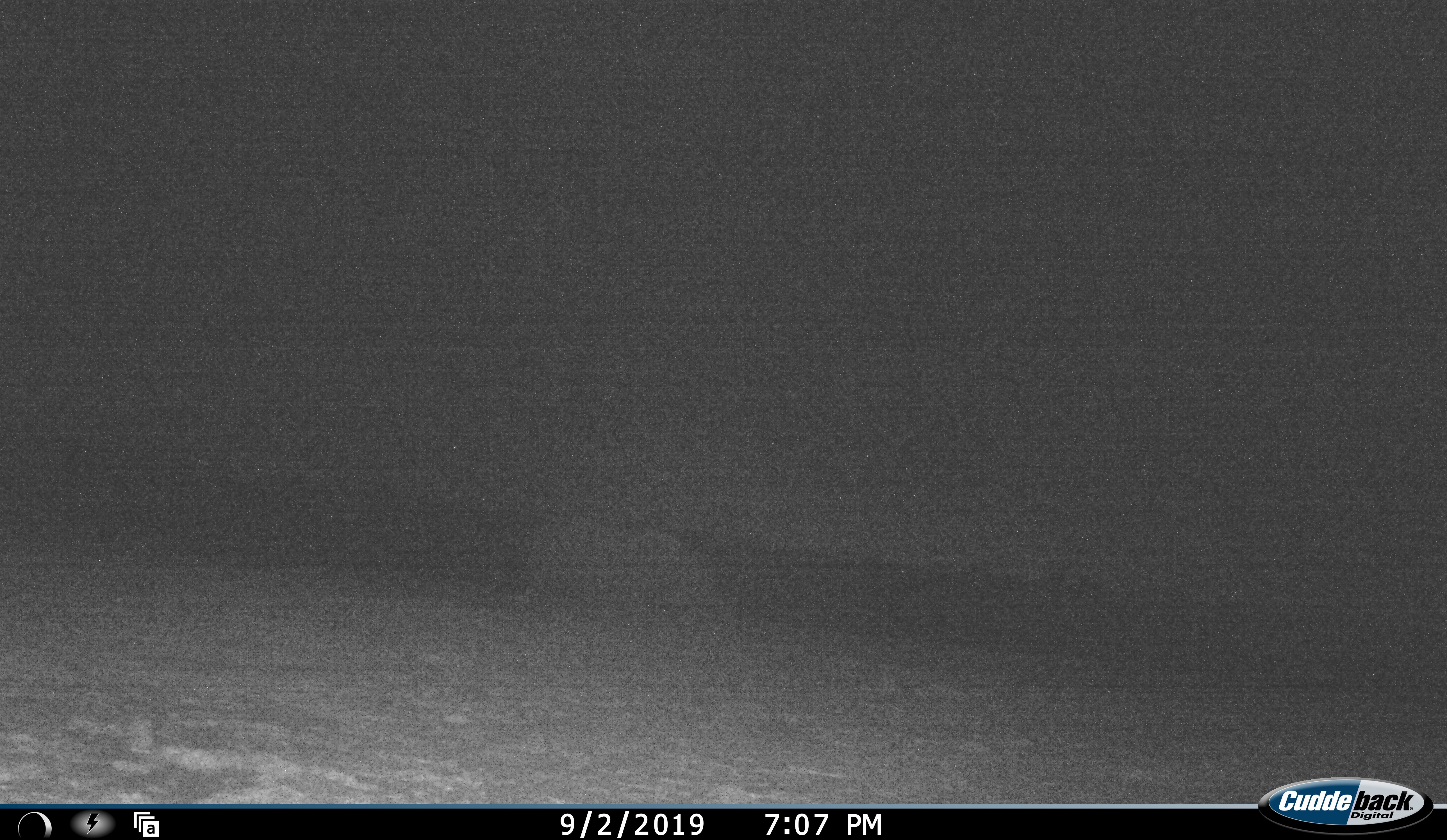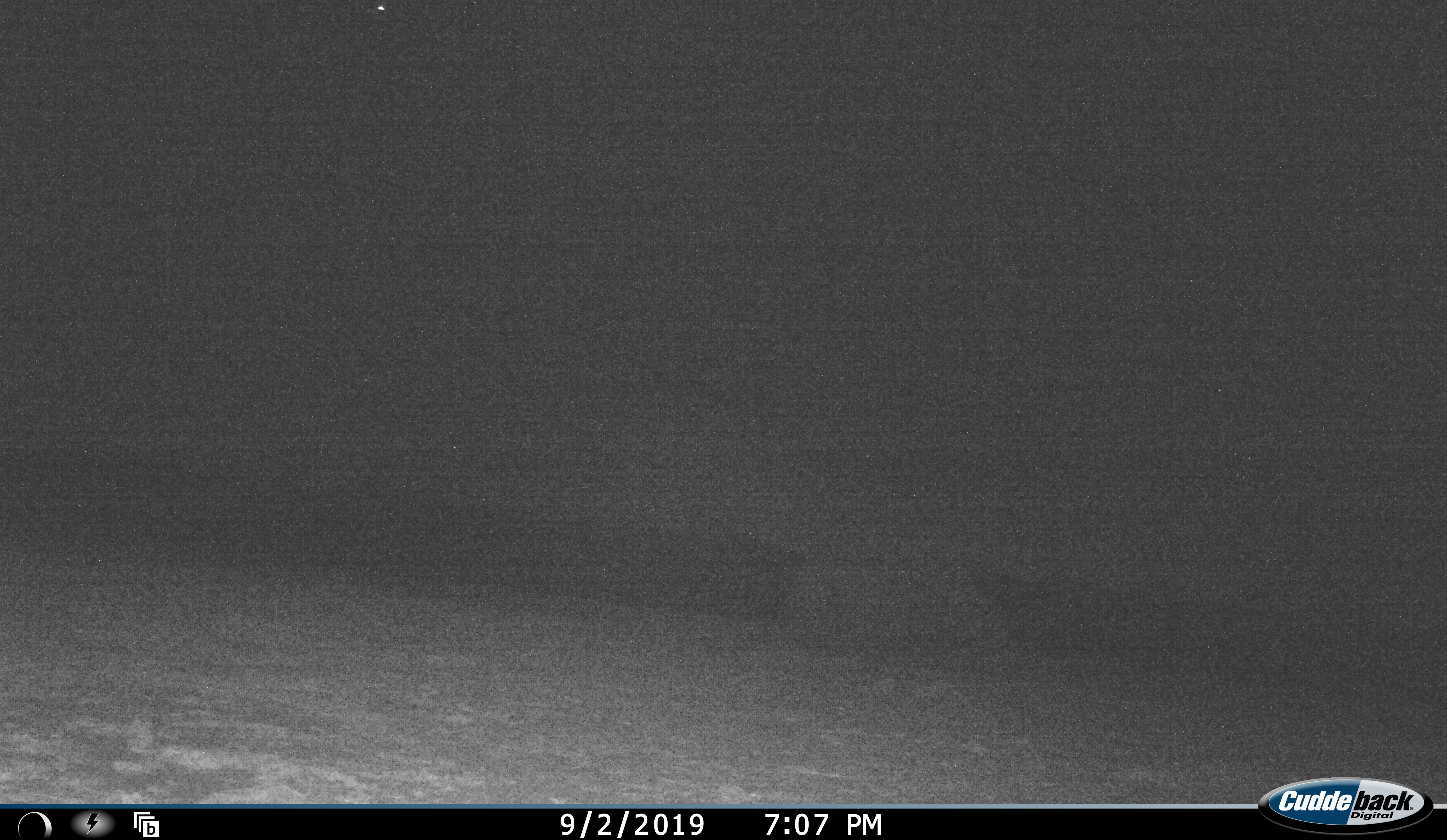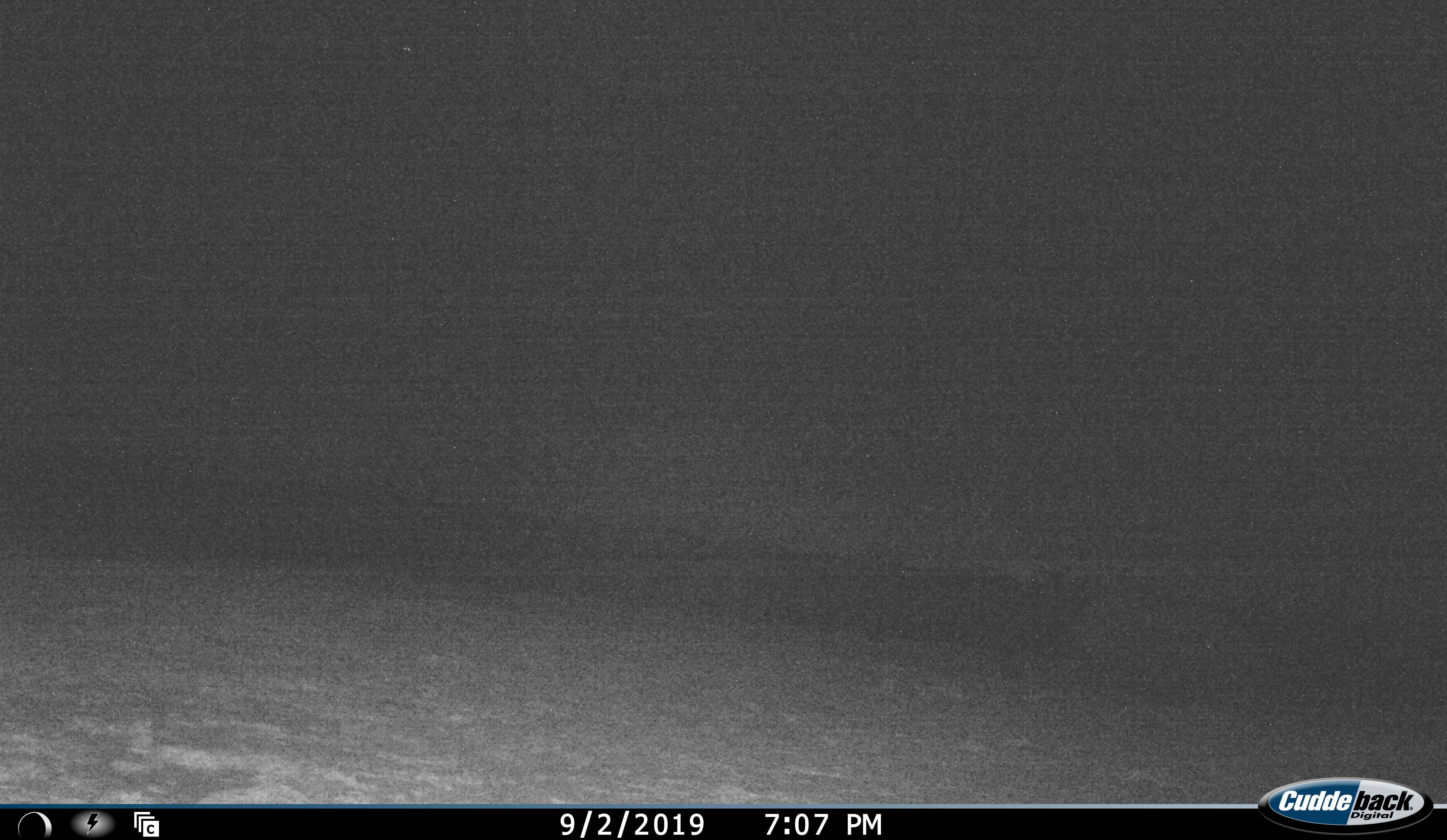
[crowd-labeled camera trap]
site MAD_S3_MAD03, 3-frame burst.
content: unidentified animal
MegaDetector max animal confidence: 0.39